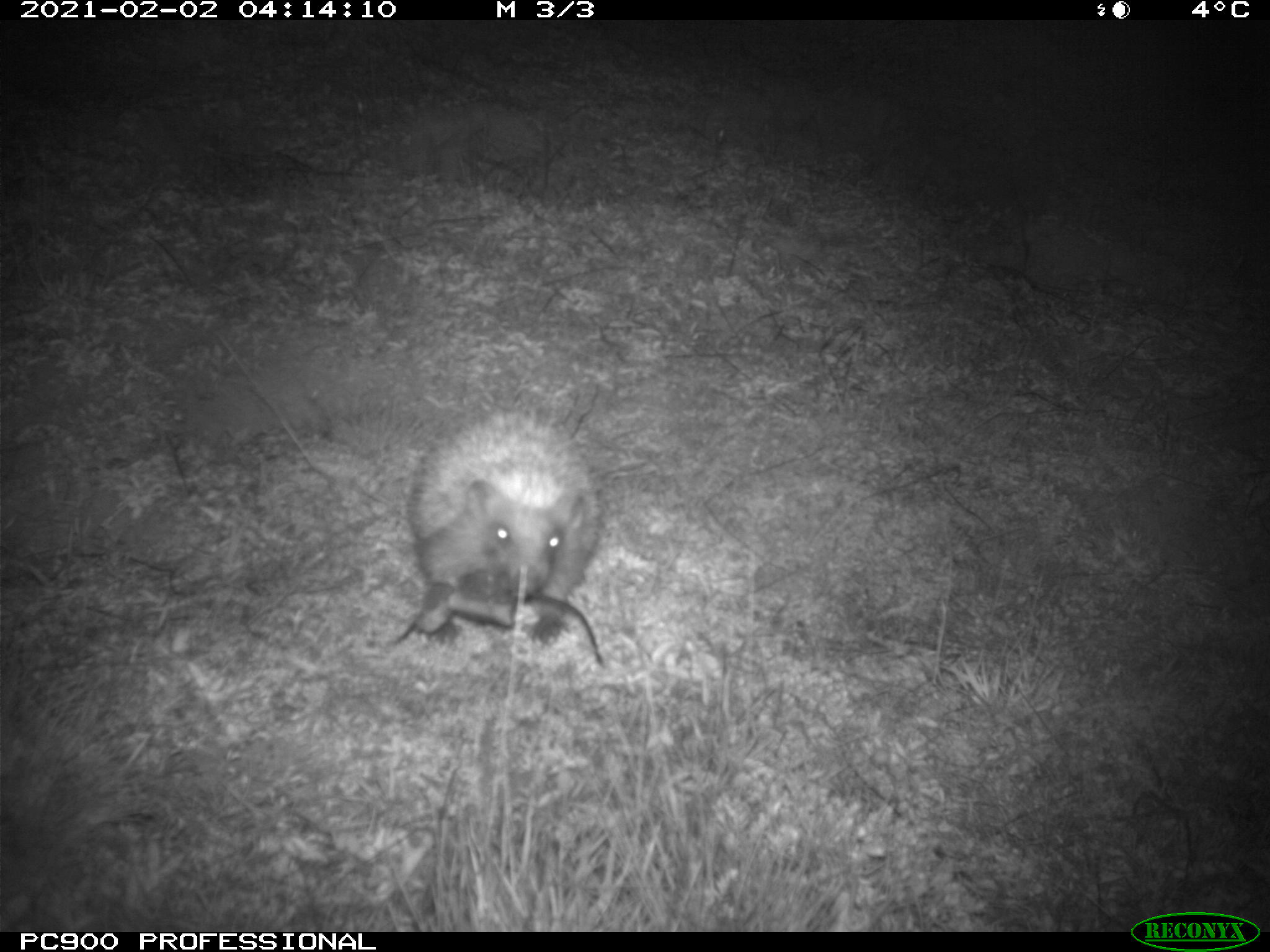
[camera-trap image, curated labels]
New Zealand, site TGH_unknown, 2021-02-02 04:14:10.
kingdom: Animalia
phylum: Chordata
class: Mammalia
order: Eulipotyphla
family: Erinaceidae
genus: Erinaceus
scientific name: Erinaceus europaeus europaeus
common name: european hedgehog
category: hedgehog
Hedgehog (european hedgehog) (Erinaceus europaeus europaeus).